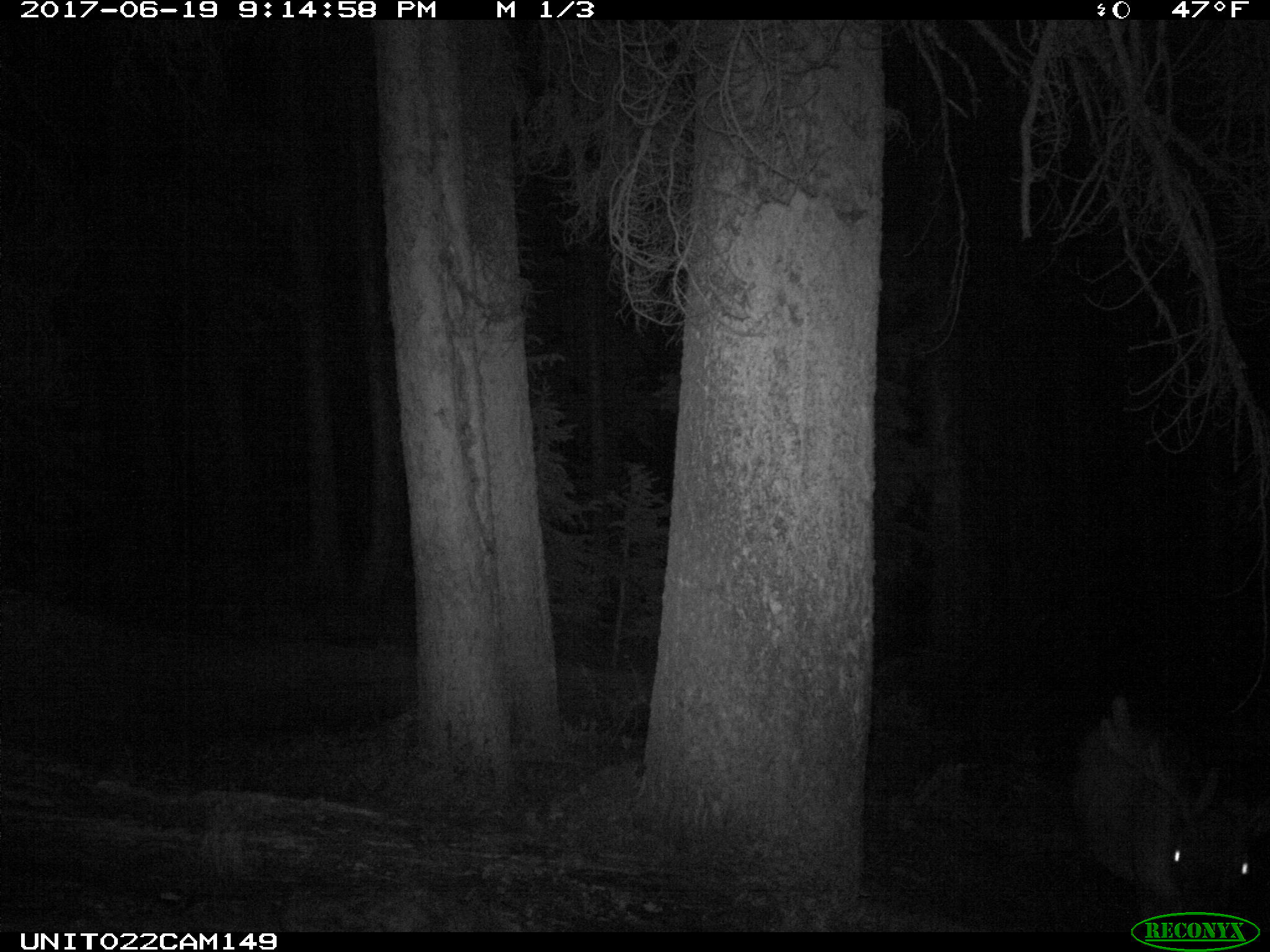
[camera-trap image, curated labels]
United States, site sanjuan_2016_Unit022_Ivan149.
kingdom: Animalia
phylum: Chordata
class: Mammalia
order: Artiodactyla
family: Cervidae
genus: Cervus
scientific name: Cervus elaphus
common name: red deer